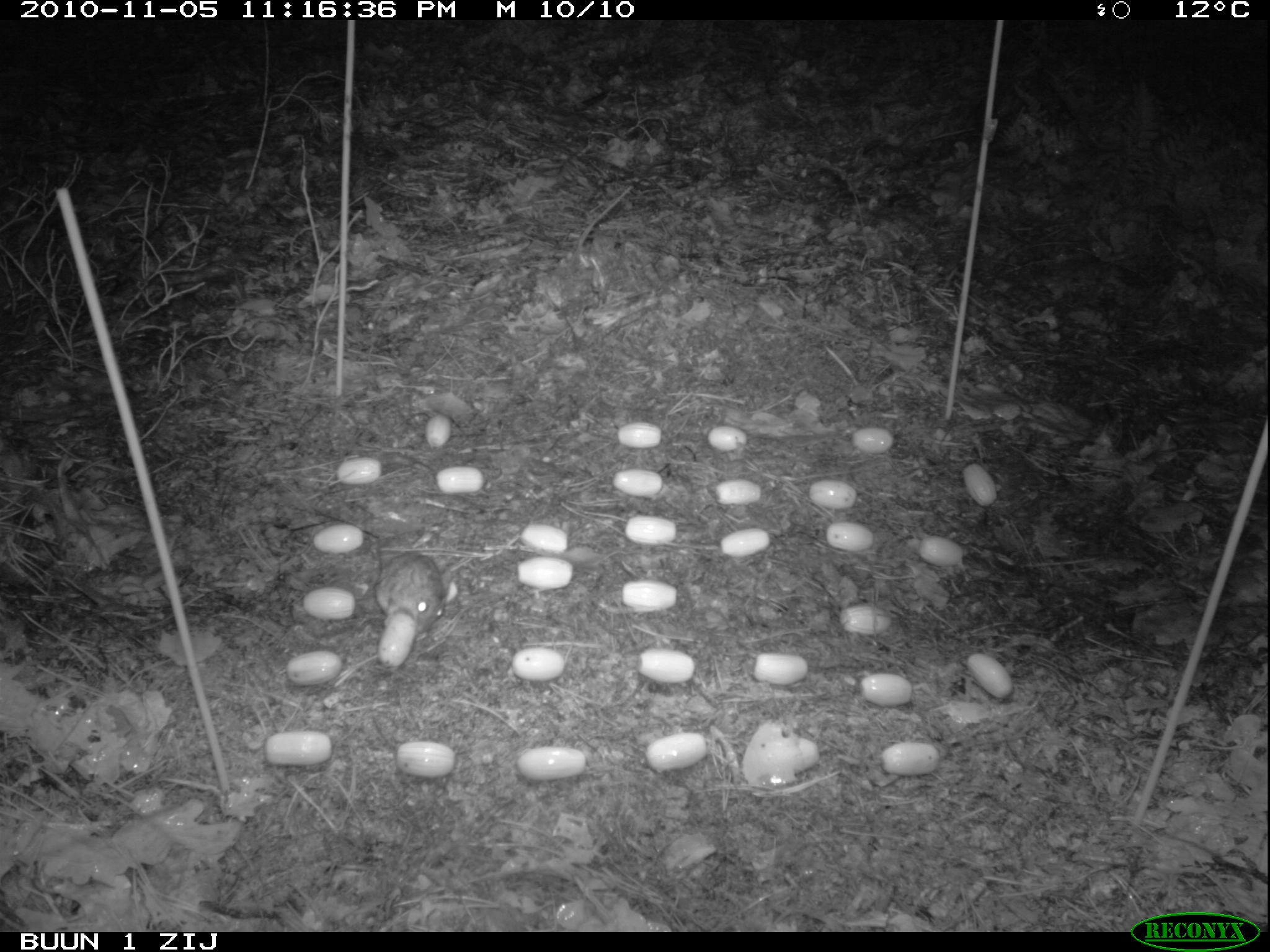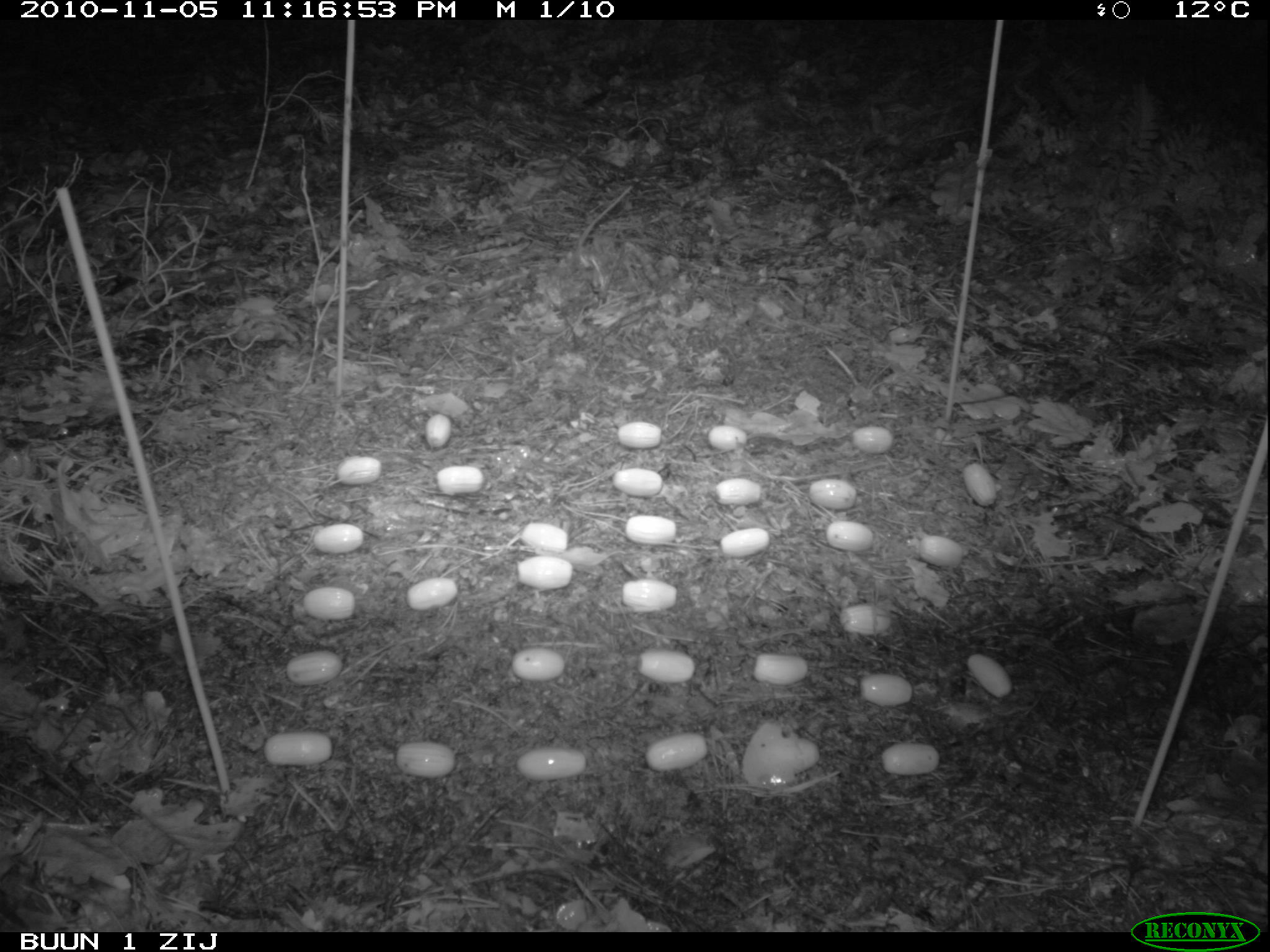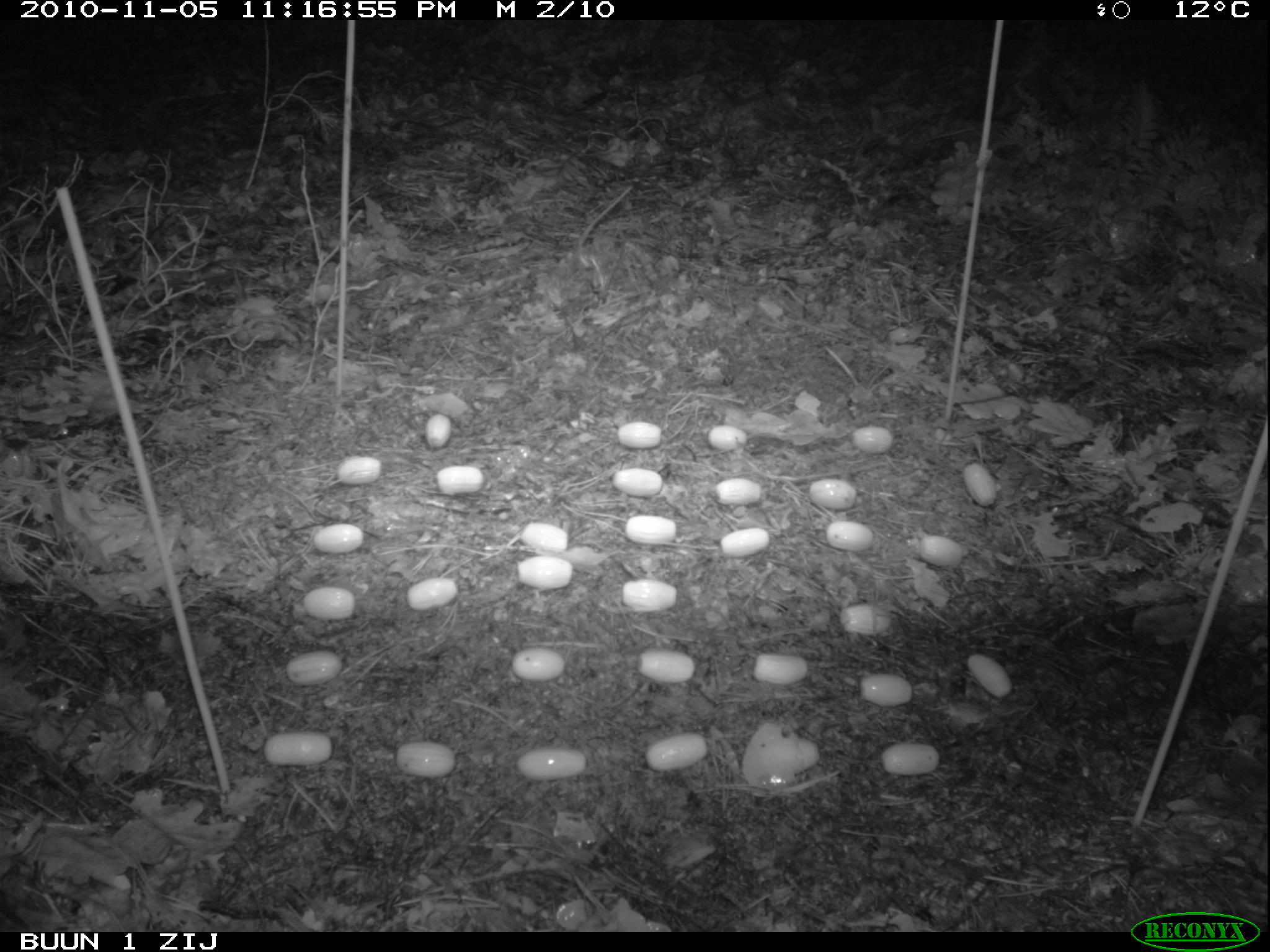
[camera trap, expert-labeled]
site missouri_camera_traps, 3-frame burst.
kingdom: Animalia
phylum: Chordata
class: Mammalia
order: Rodentia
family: Muridae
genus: Apodemus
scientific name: Apodemus sylvaticus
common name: wood mouse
Wood mouse (Apodemus sylvaticus). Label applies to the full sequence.